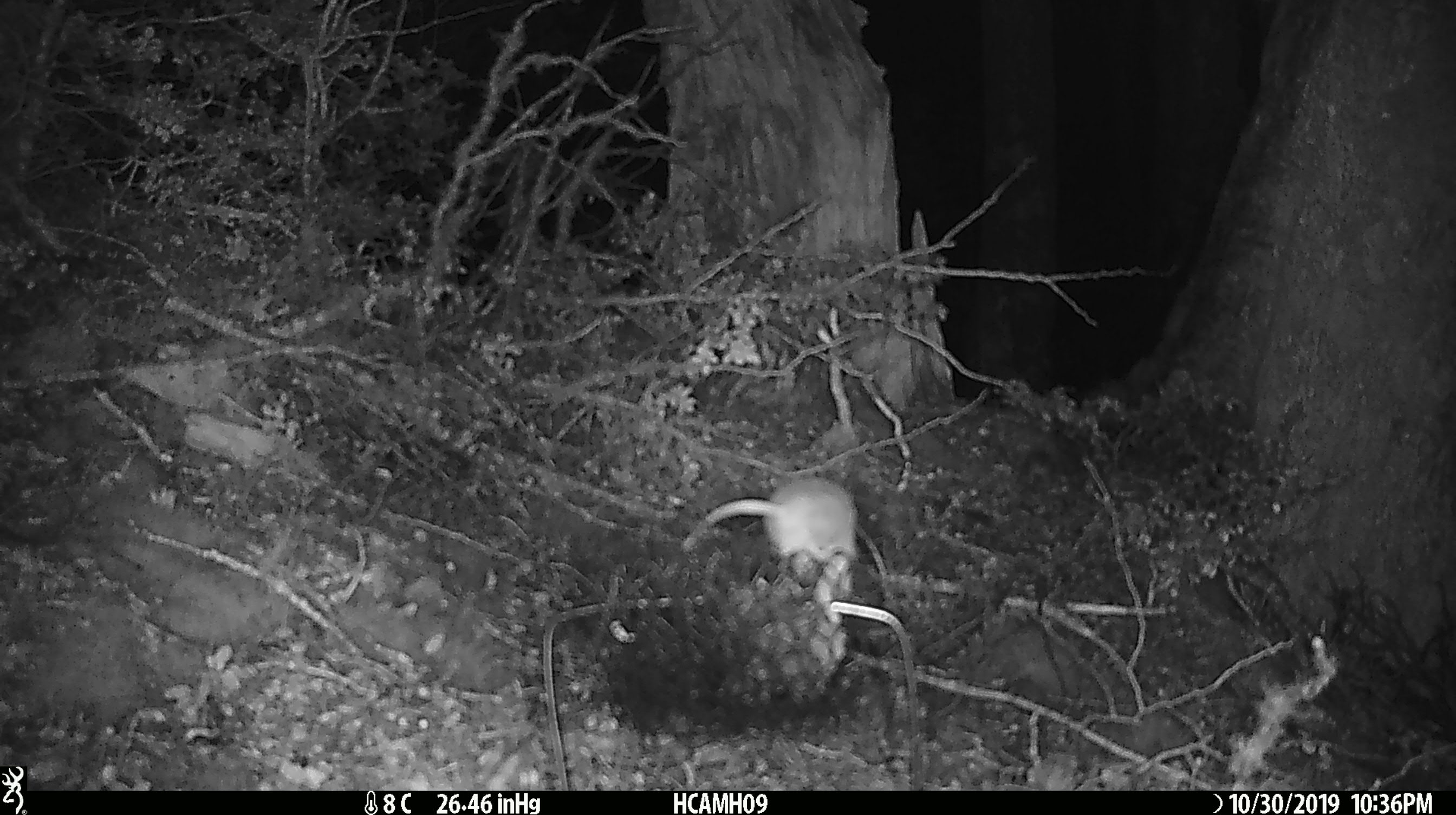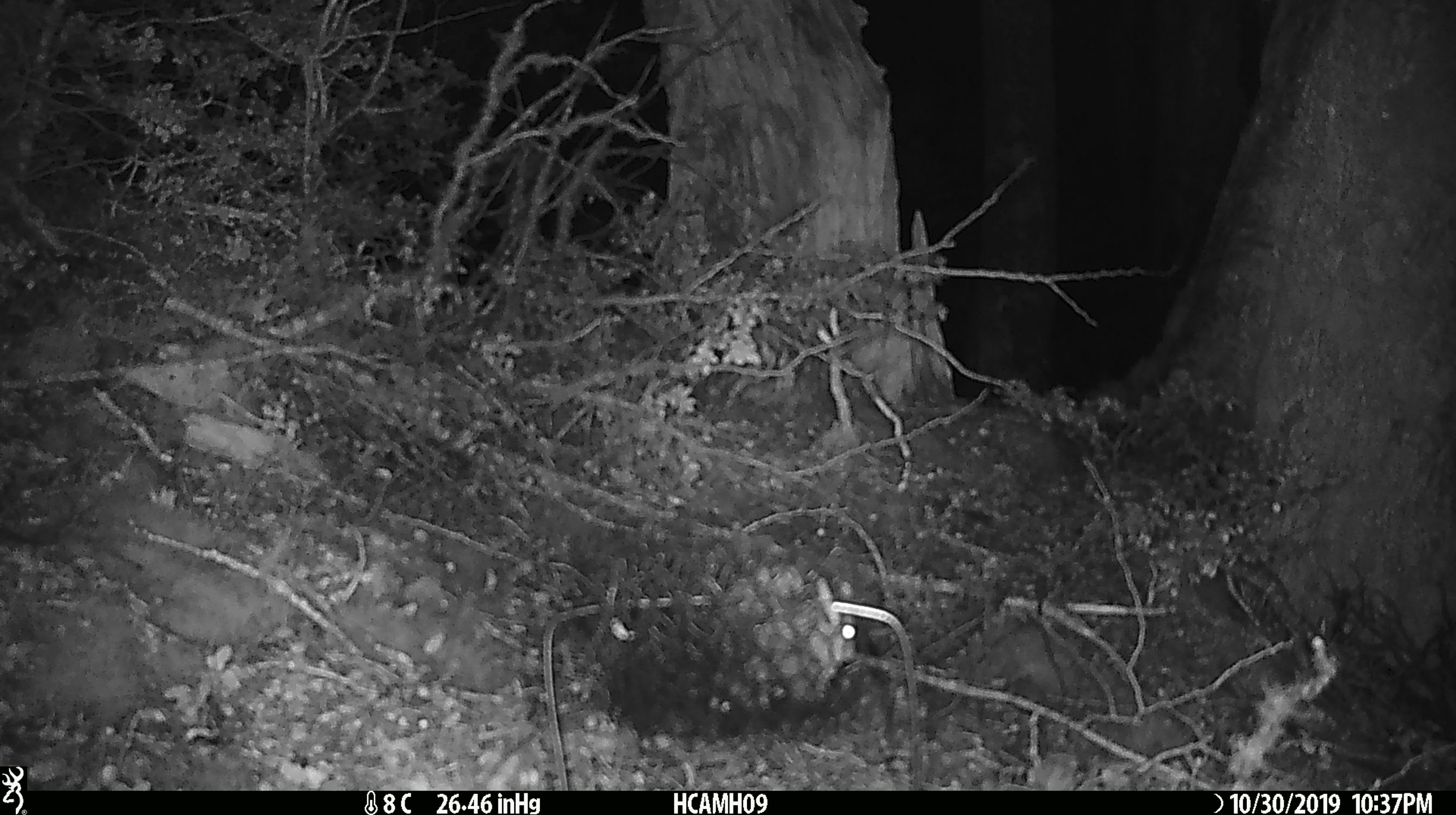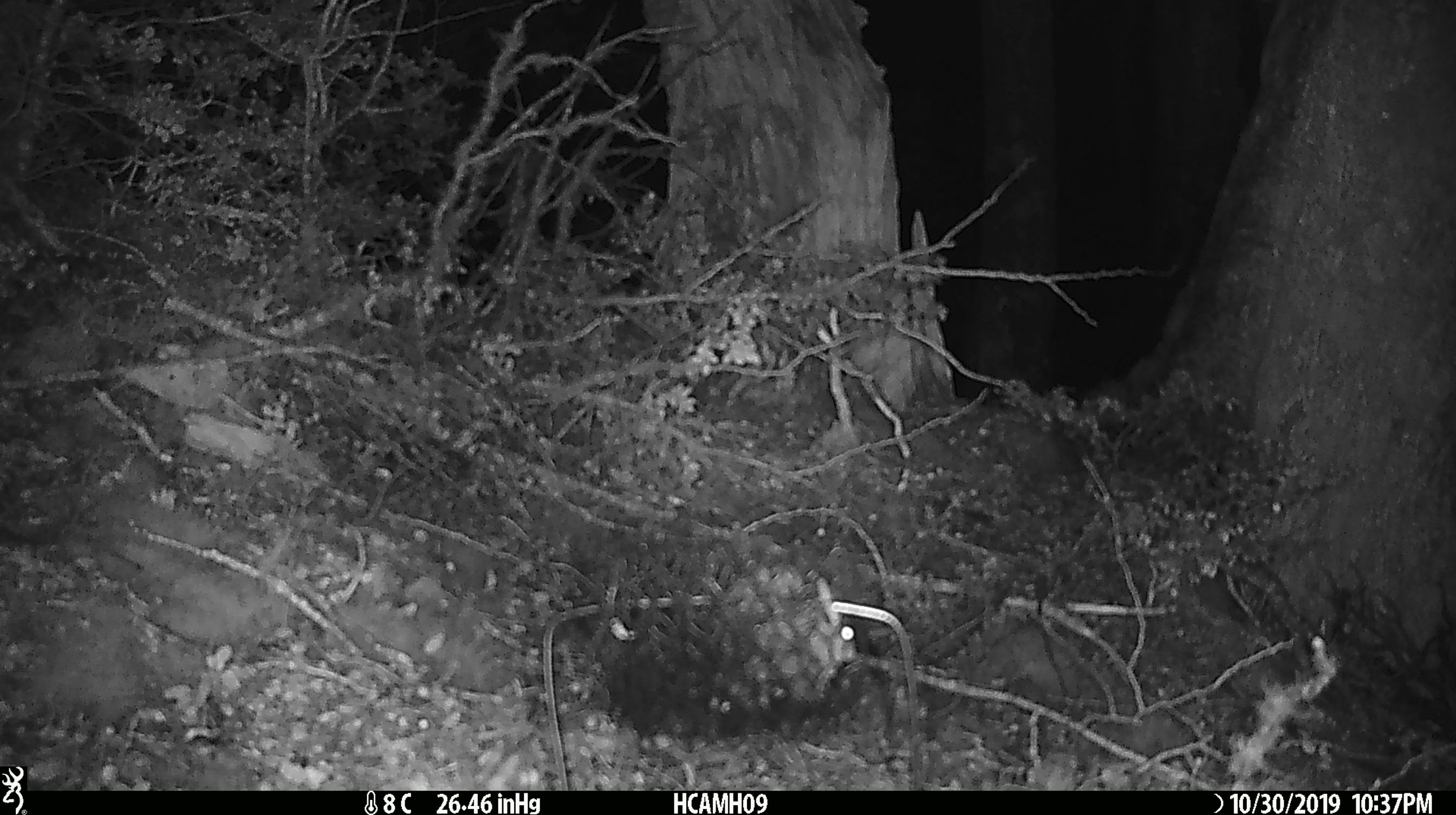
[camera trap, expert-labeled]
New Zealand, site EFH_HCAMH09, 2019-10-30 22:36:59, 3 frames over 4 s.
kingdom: Animalia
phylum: Chordata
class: Mammalia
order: Rodentia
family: Muridae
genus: Mus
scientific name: Mus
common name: mouse